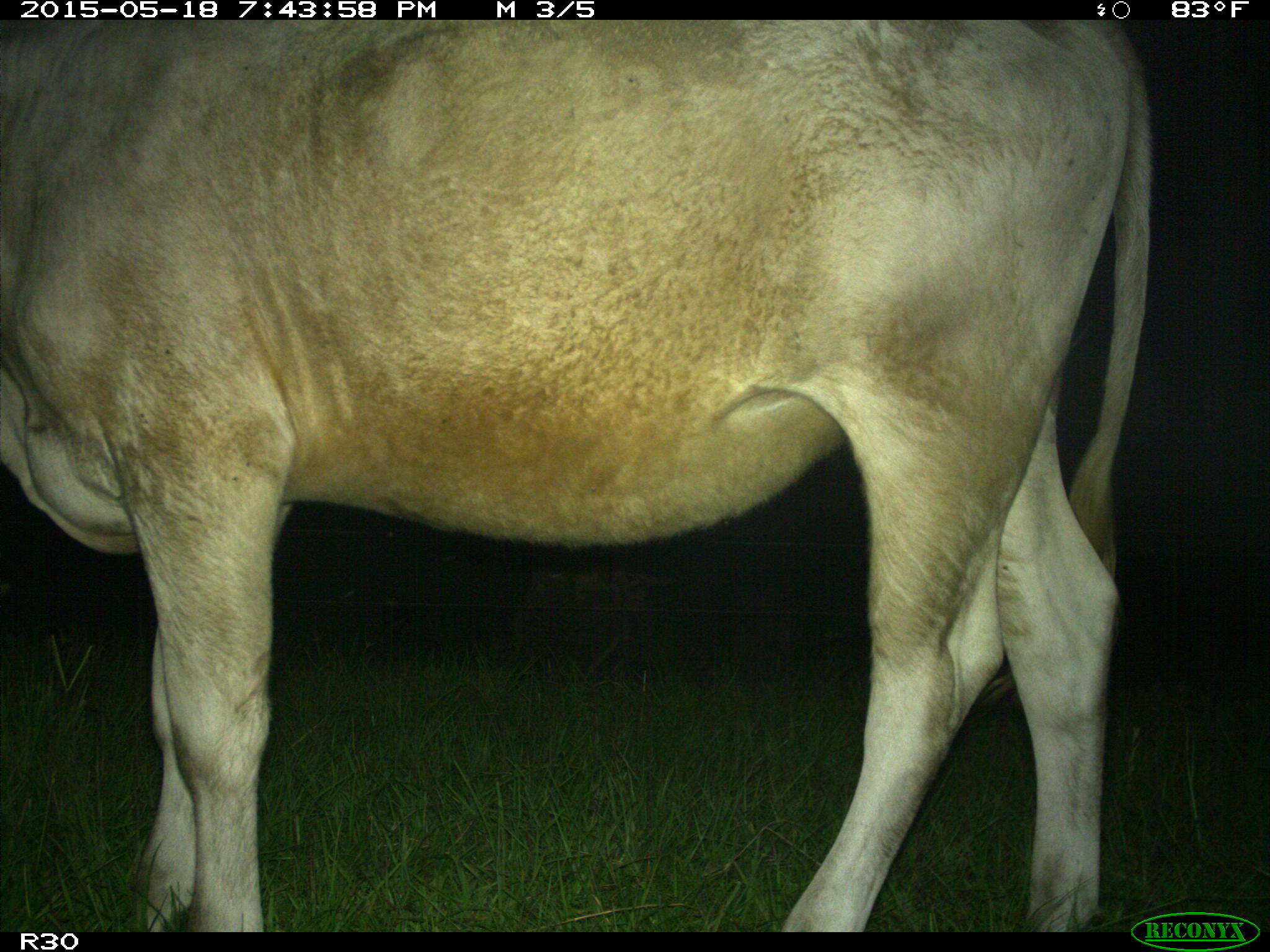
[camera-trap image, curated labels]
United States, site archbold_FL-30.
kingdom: Animalia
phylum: Chordata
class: Mammalia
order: Artiodactyla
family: Bovidae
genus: Bos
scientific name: Bos taurus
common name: domestic cow